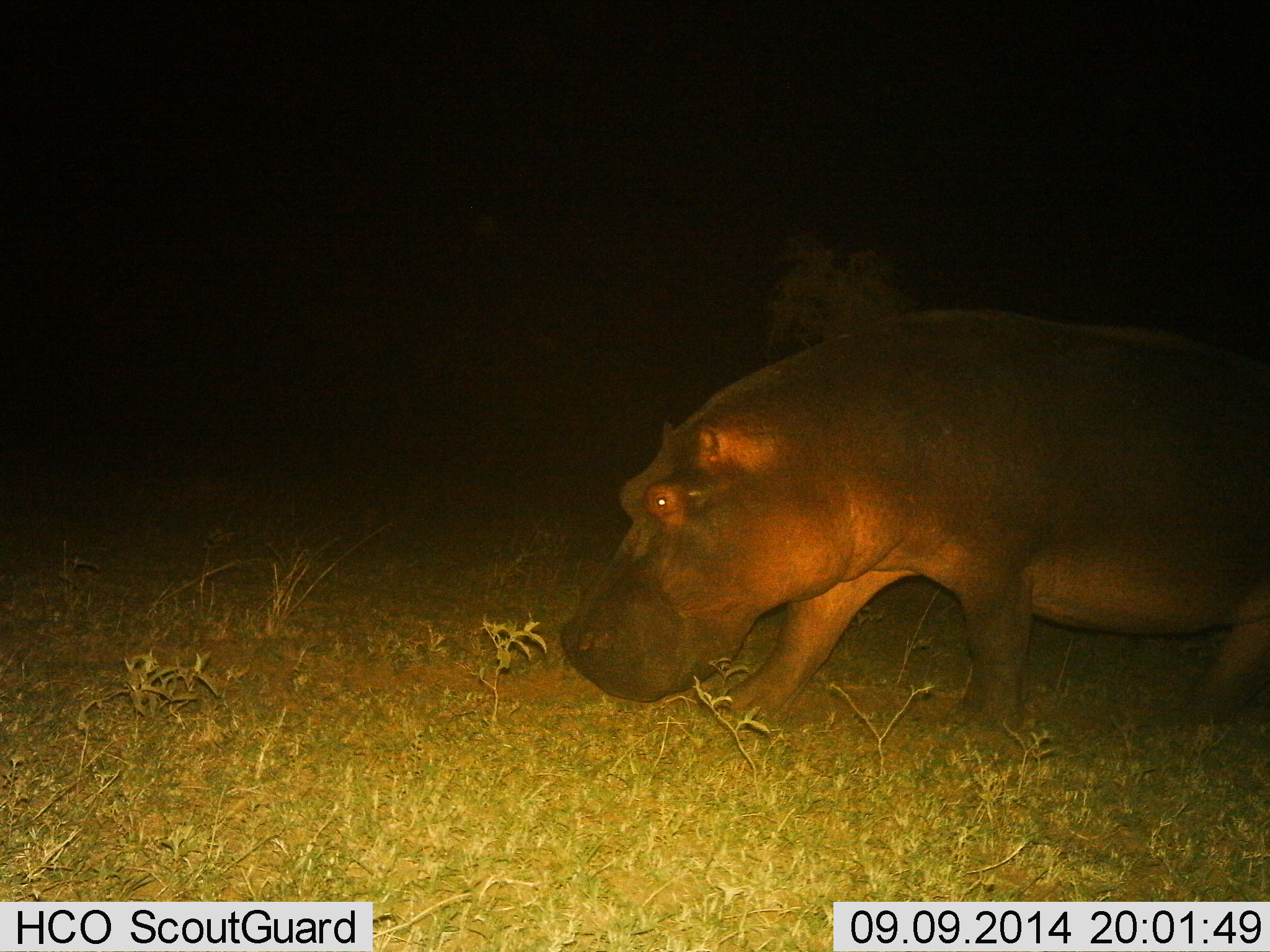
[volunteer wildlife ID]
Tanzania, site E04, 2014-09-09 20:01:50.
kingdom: Animalia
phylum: Chordata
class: Mammalia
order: Artiodactyla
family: Hippopotamidae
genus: Hippopotamus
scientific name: Hippopotamus amphibius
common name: hippopotamus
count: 1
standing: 10%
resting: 0%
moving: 80%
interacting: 0%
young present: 0%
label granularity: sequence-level